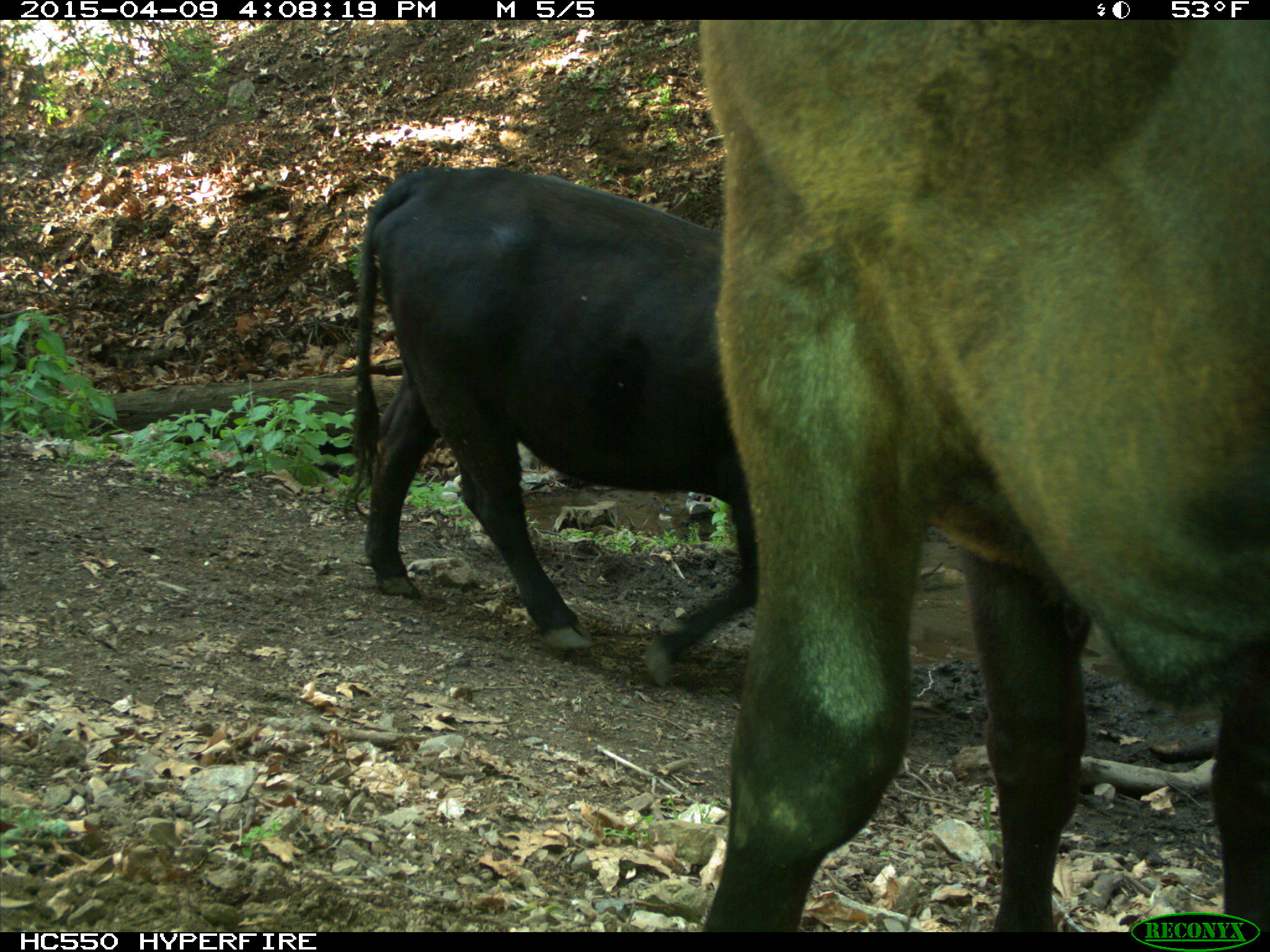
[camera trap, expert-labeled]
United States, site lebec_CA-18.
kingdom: Animalia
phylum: Chordata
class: Mammalia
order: Artiodactyla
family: Bovidae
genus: Bos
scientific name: Bos taurus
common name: domestic cow